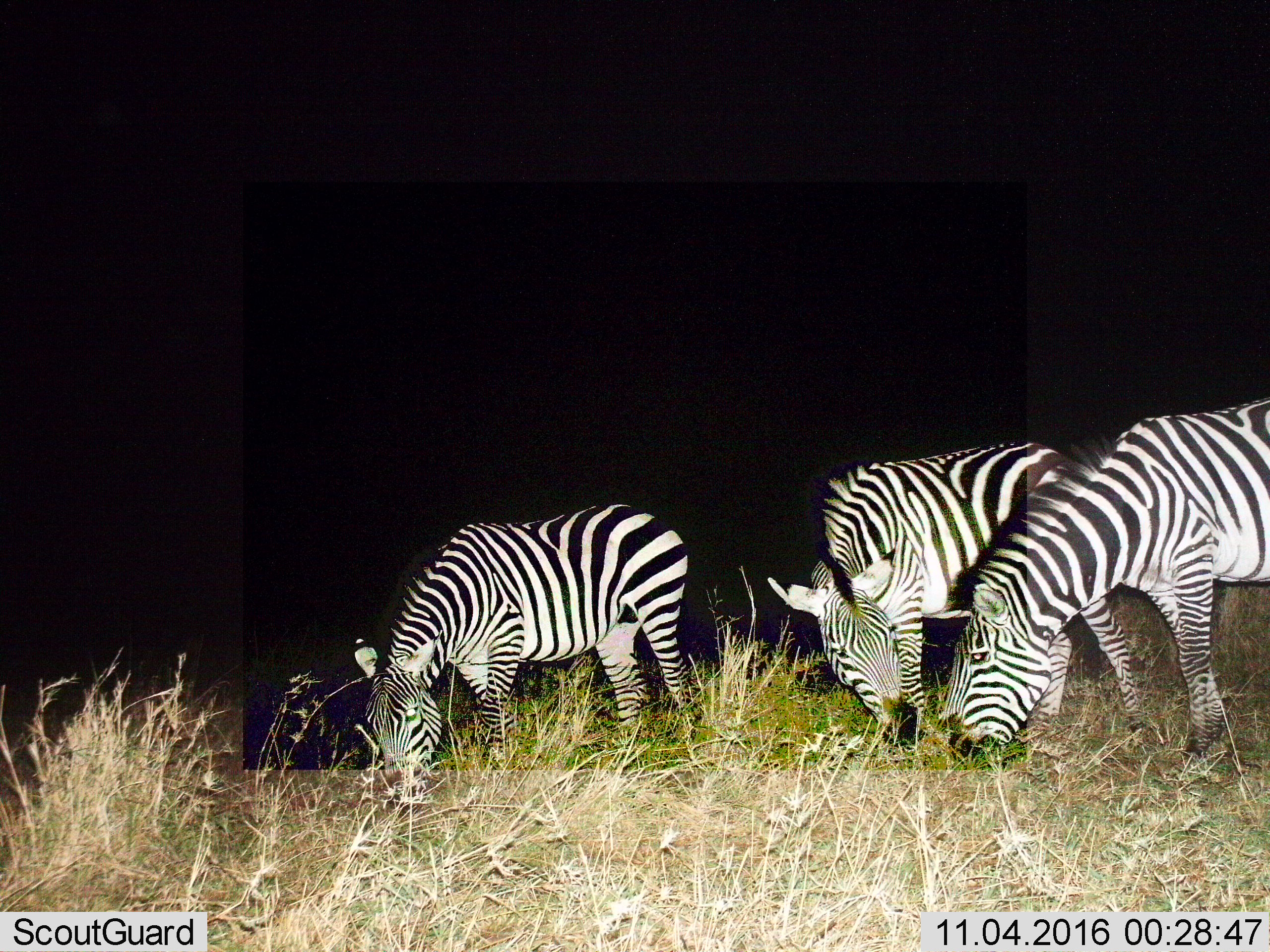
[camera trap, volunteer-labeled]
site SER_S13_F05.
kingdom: Animalia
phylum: Chordata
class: Mammalia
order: Perissodactyla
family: Equidae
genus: Equus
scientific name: Equus quagga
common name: plains zebra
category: zebraplains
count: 3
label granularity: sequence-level